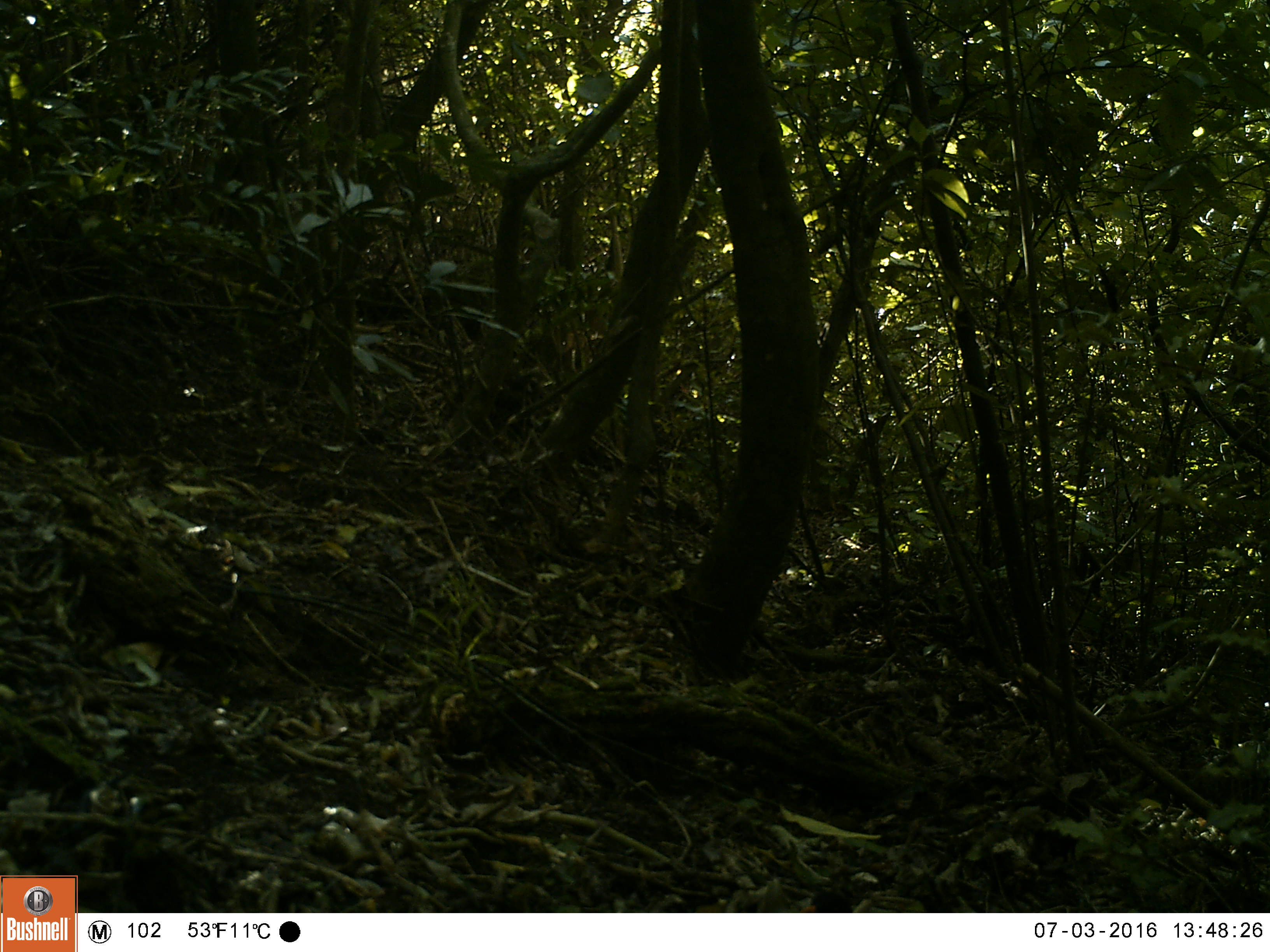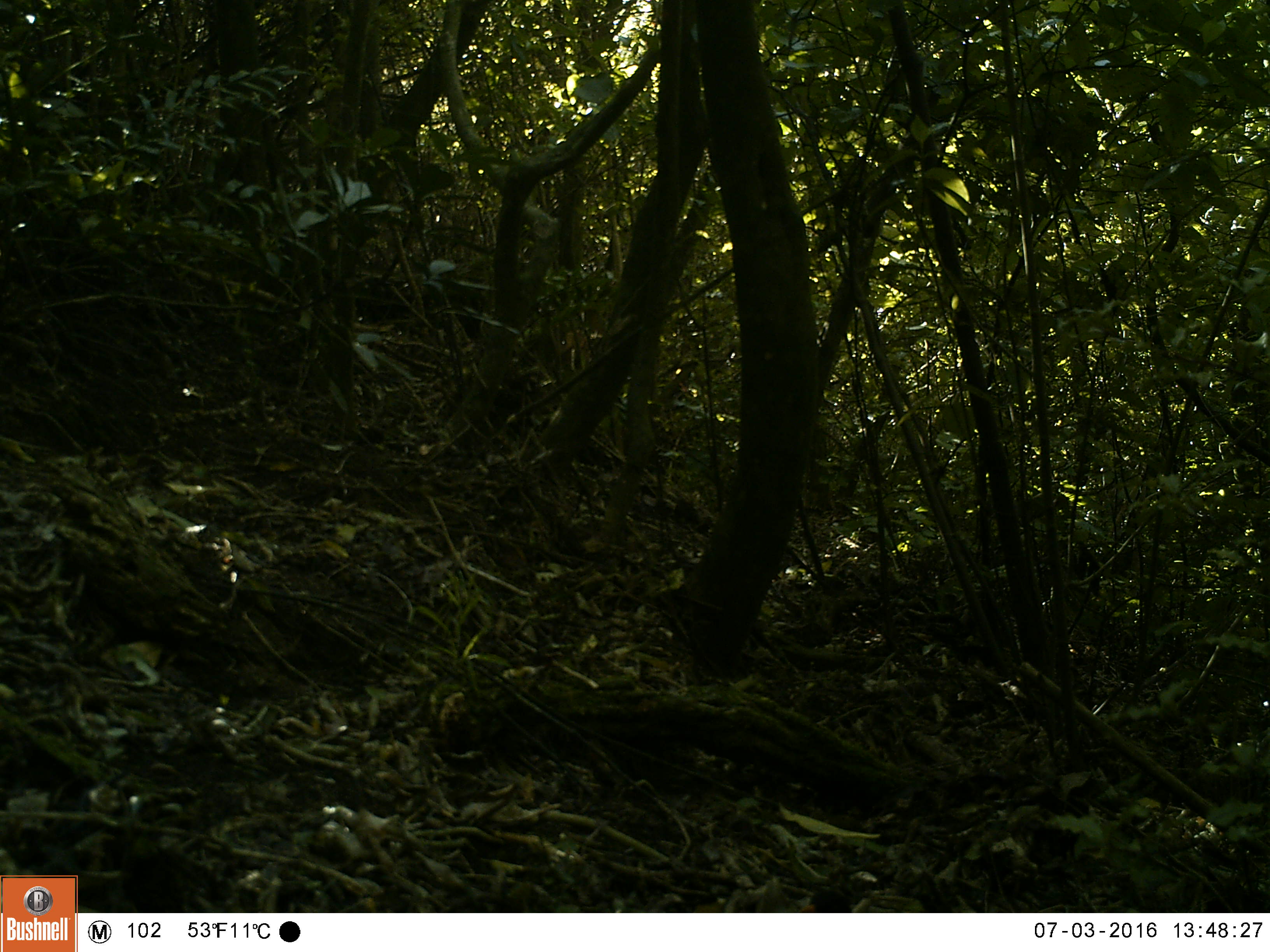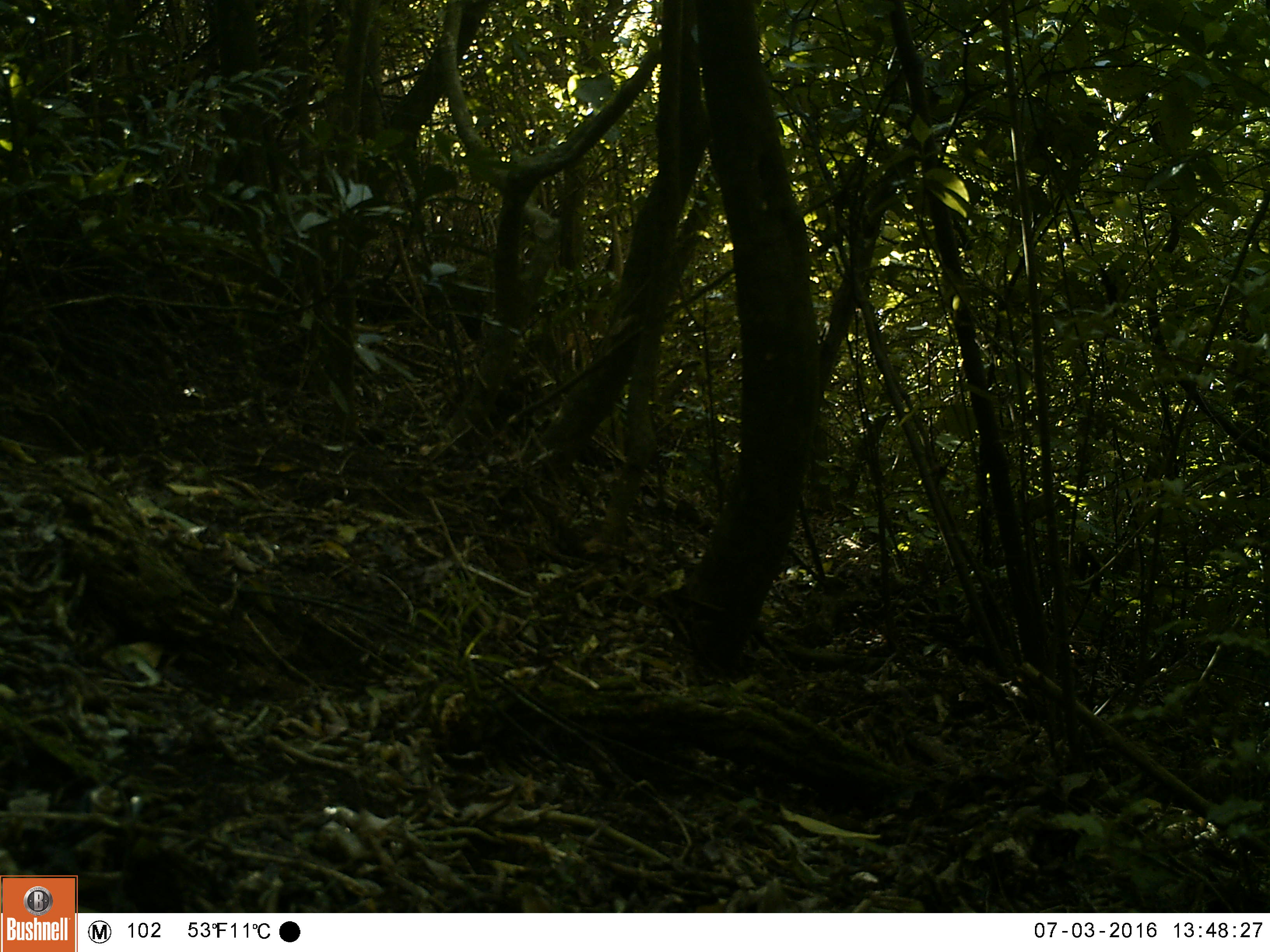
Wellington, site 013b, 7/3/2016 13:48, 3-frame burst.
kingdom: Animalia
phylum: Chordata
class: Aves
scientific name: Aves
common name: bird